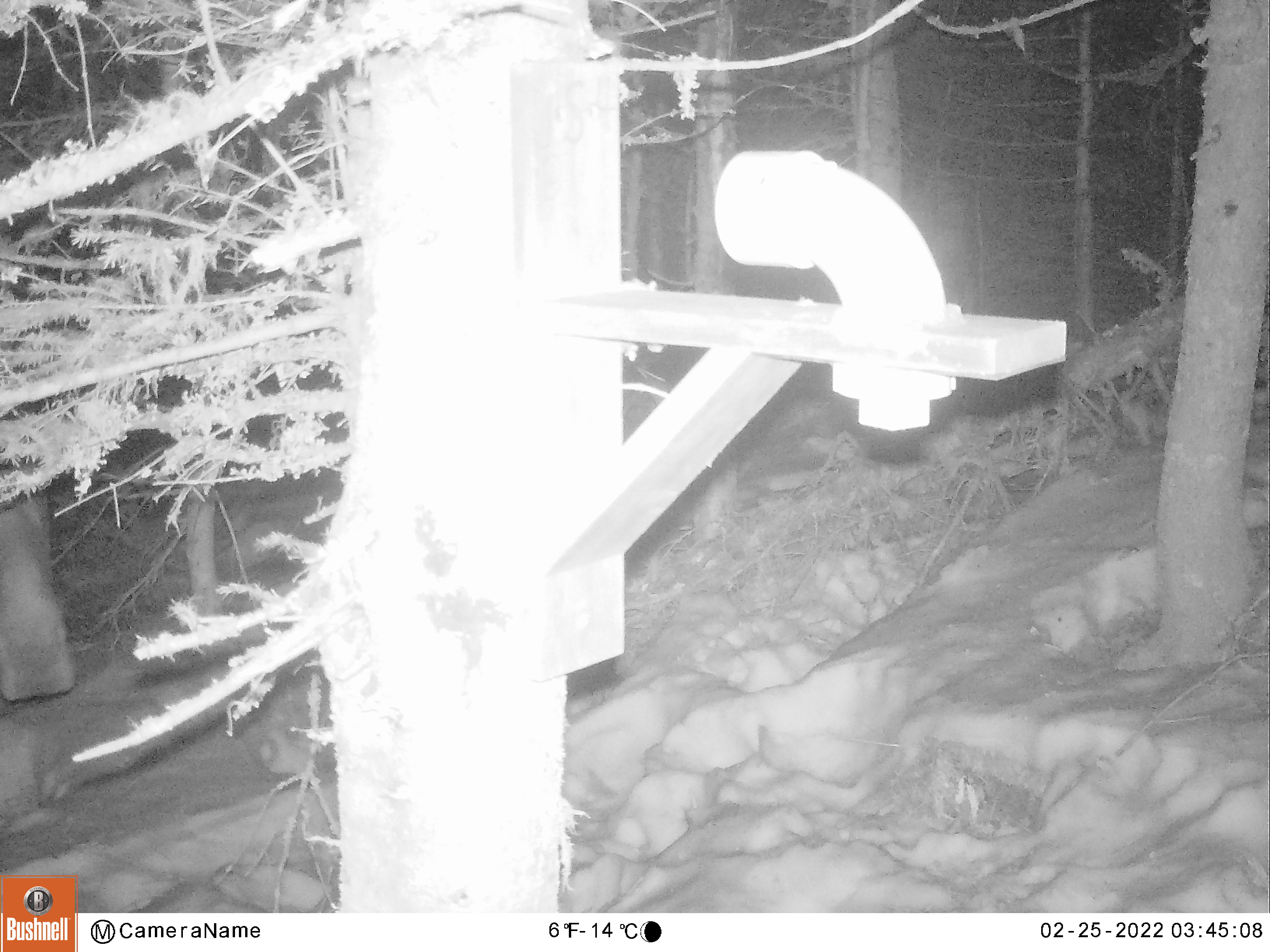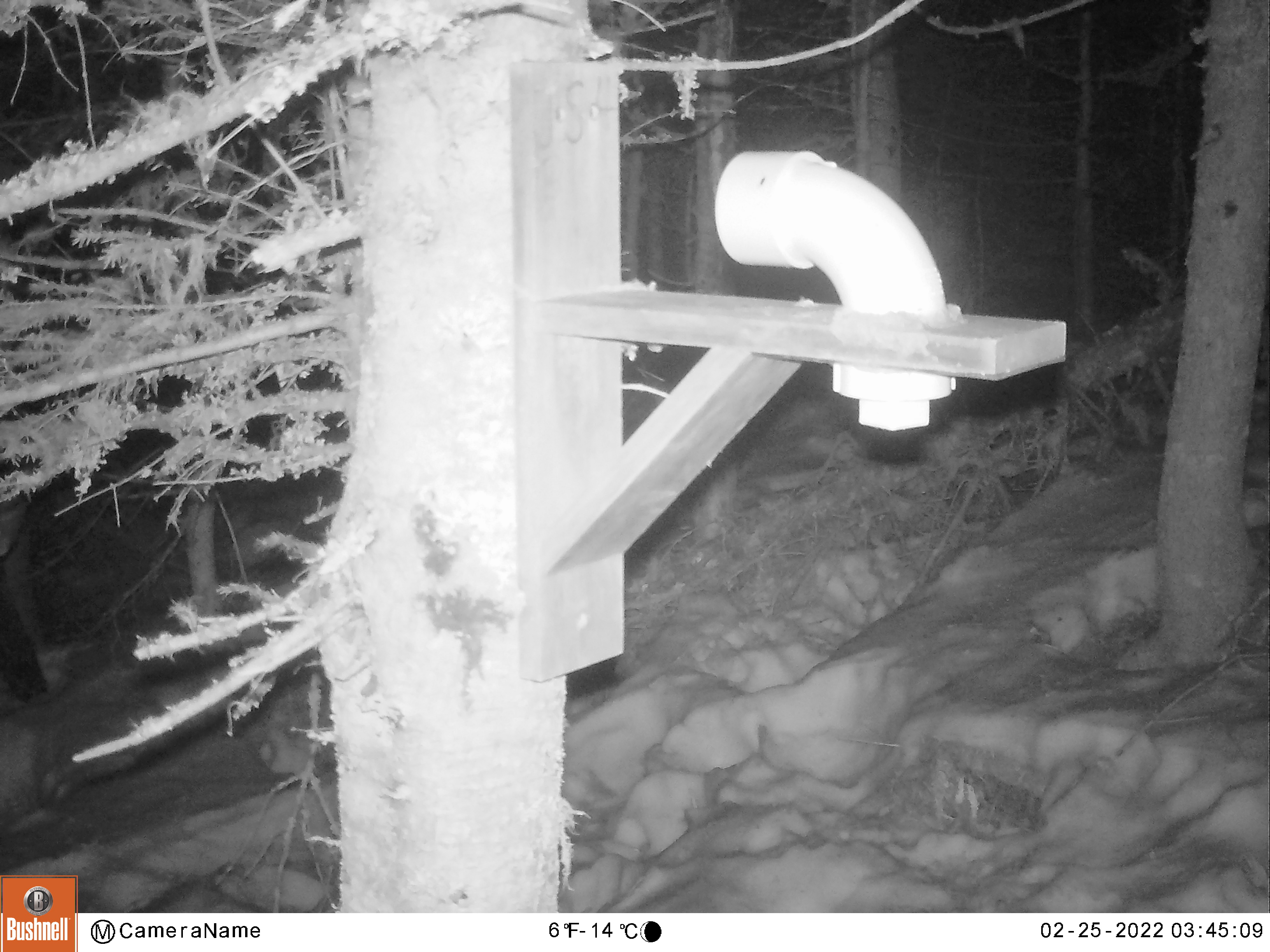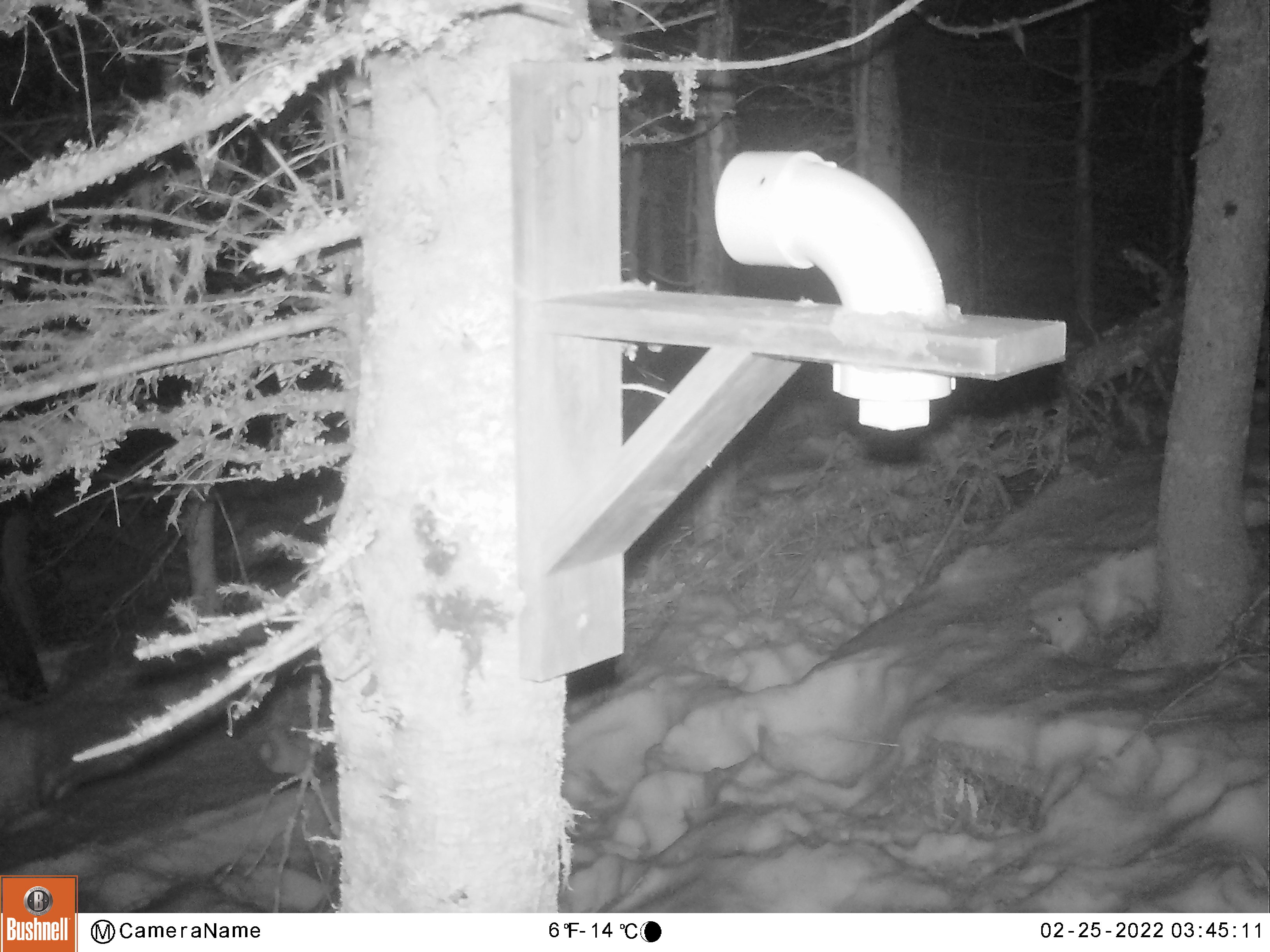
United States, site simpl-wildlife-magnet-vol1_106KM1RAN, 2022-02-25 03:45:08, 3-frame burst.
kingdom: Animalia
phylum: Chordata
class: Mammalia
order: Artiodactyla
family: Cervidae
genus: Alces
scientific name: Alces alces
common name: moose